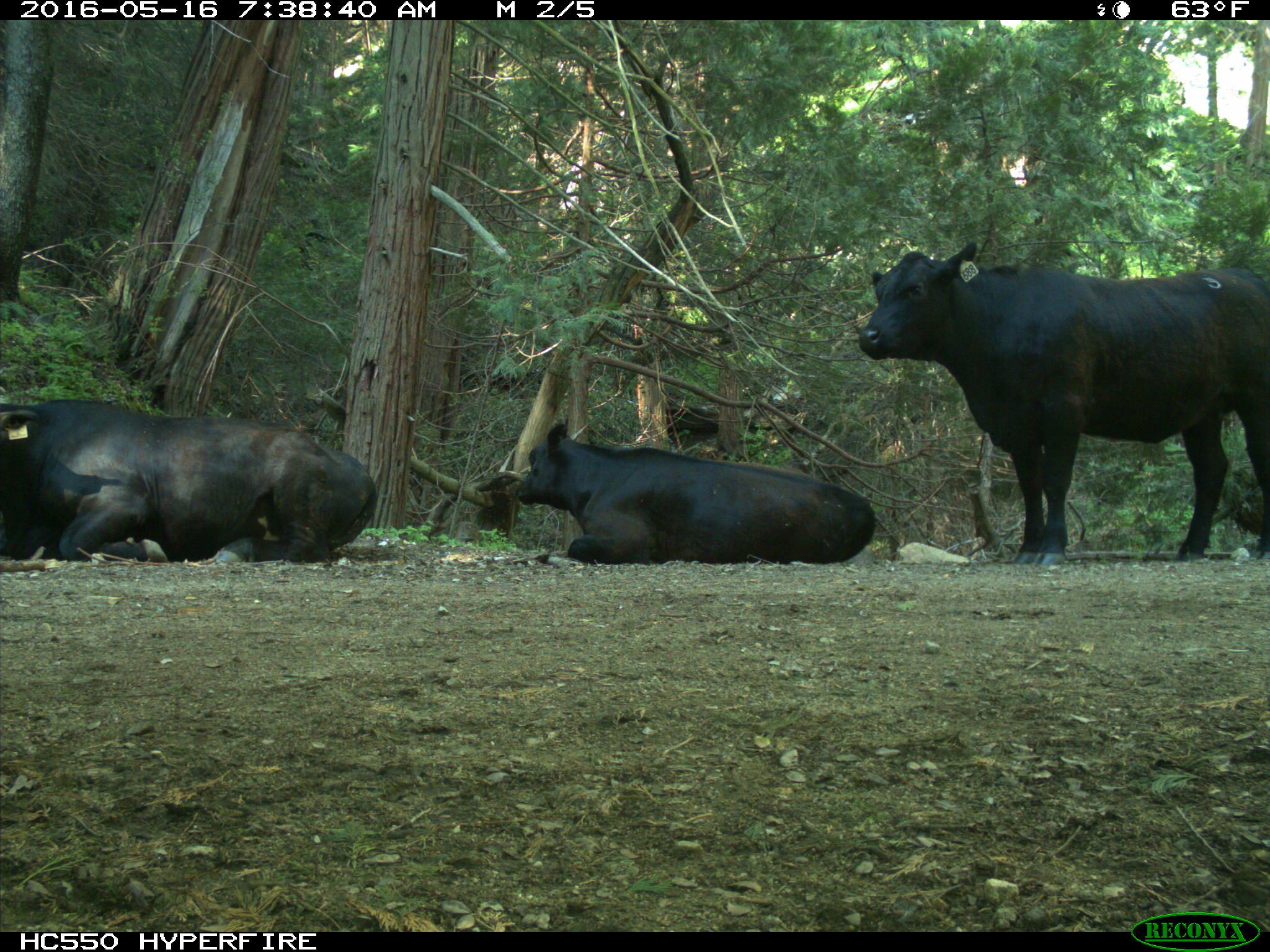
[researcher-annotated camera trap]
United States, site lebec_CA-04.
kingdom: Animalia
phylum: Chordata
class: Mammalia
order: Artiodactyla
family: Bovidae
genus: Bos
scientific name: Bos taurus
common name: domestic cow